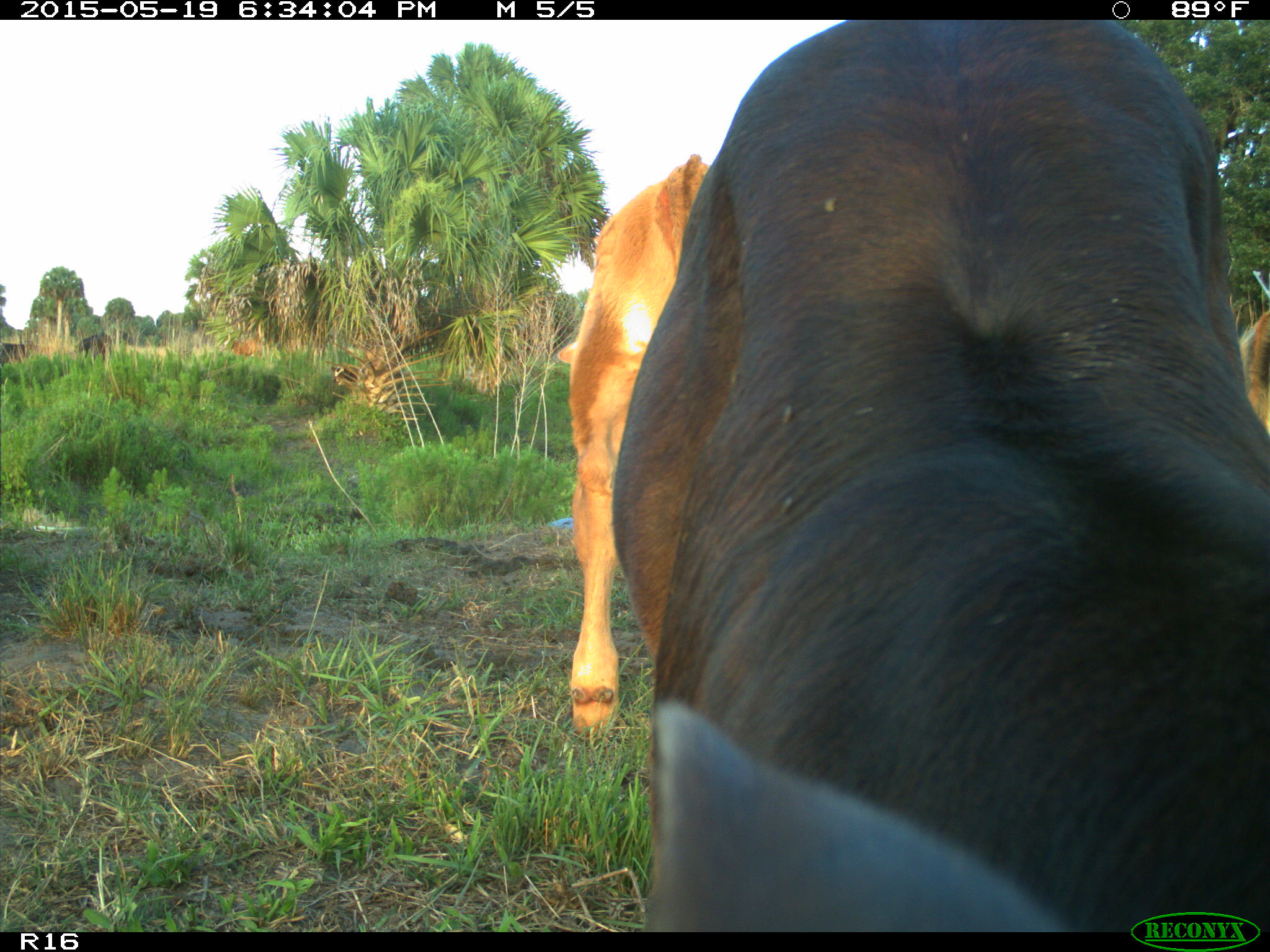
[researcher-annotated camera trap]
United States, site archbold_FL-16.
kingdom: Animalia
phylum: Chordata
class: Mammalia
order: Artiodactyla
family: Bovidae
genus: Bos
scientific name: Bos taurus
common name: domestic cow